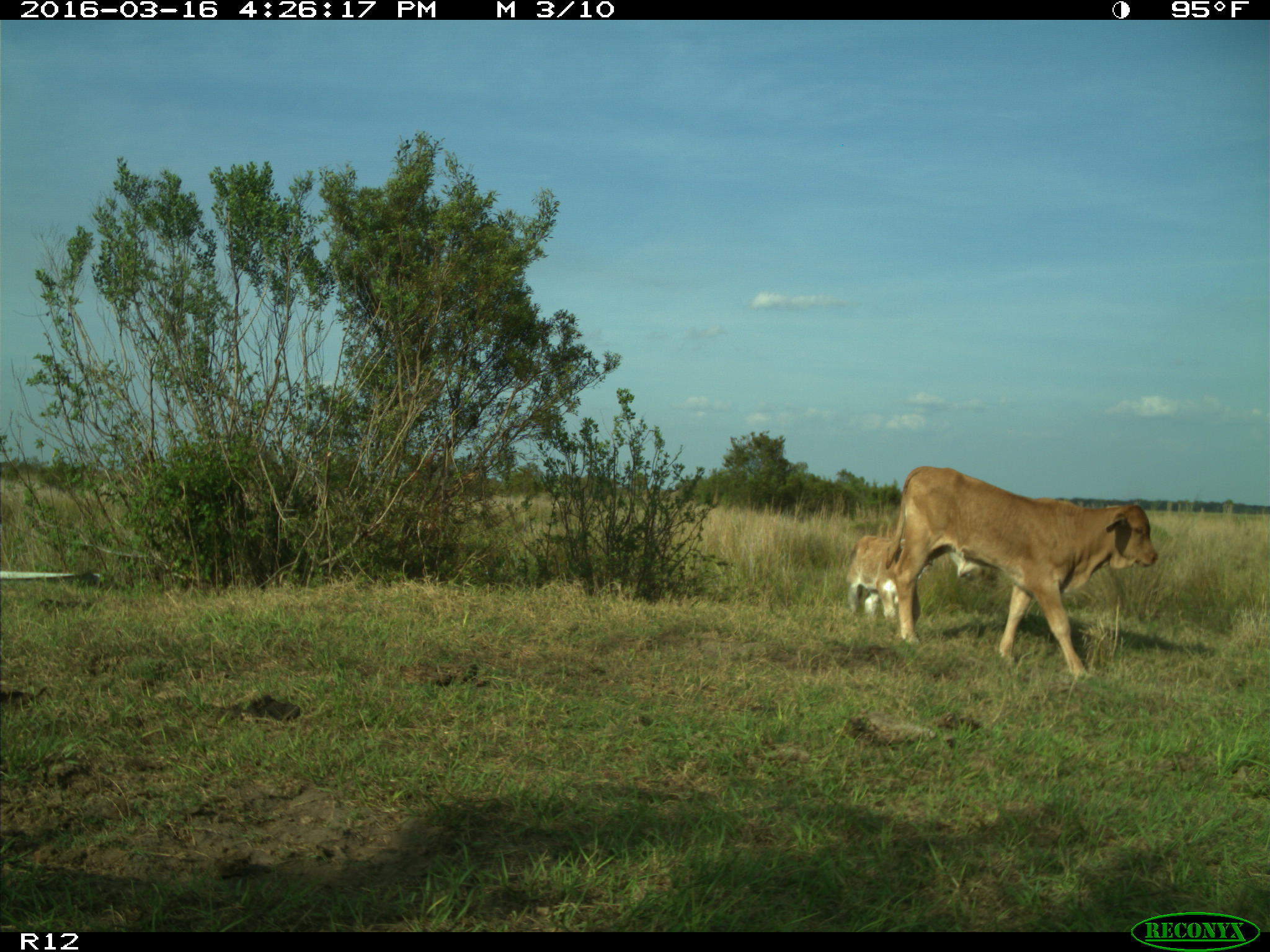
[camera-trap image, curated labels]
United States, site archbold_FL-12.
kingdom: Animalia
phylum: Chordata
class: Mammalia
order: Artiodactyla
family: Bovidae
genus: Bos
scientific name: Bos taurus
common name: domestic cow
Bos taurus (domestic cow).